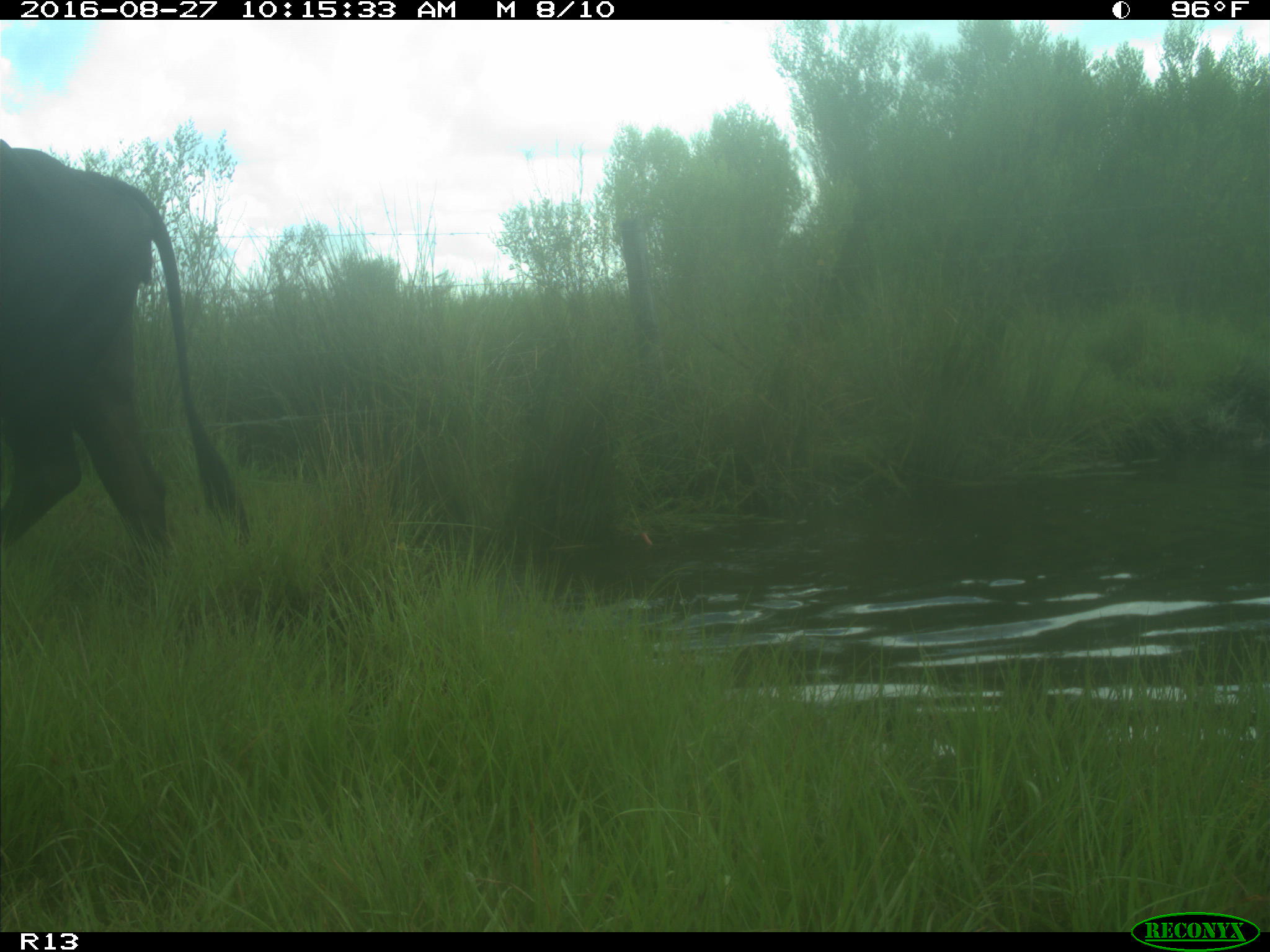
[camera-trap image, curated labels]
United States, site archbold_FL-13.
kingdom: Animalia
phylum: Chordata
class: Mammalia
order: Artiodactyla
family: Bovidae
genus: Bos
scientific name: Bos taurus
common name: domestic cow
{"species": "Bos taurus (domestic cow)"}